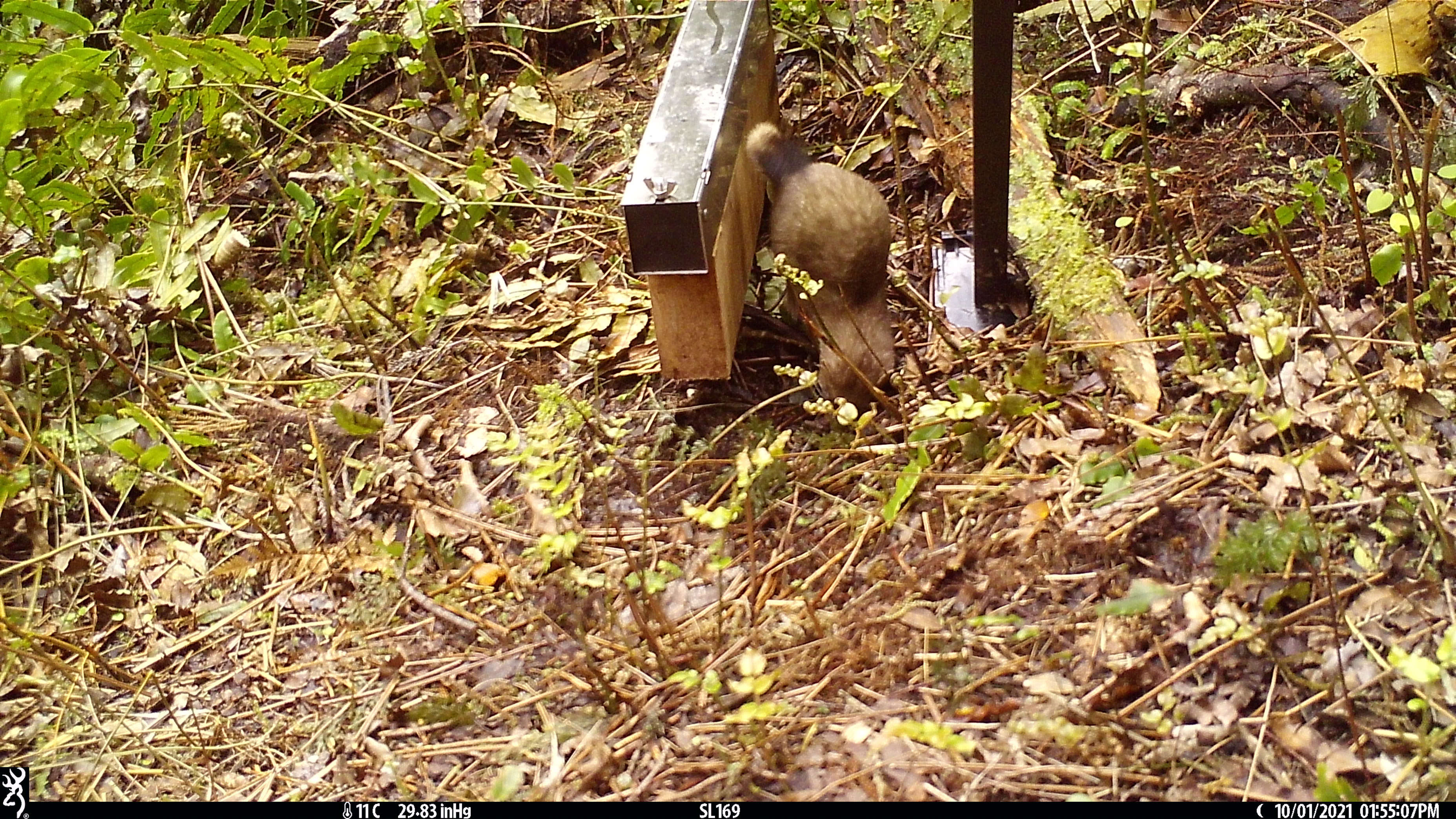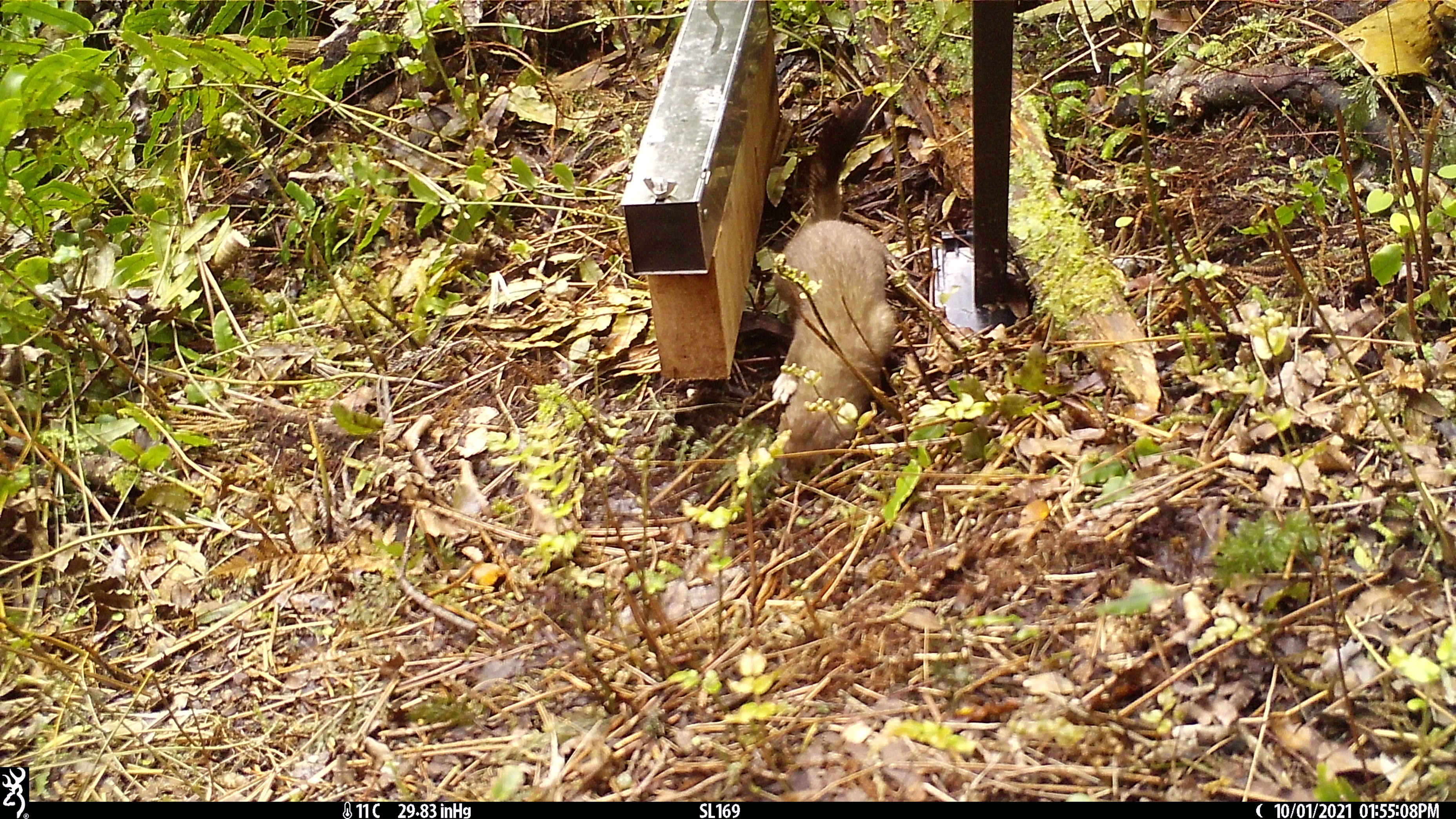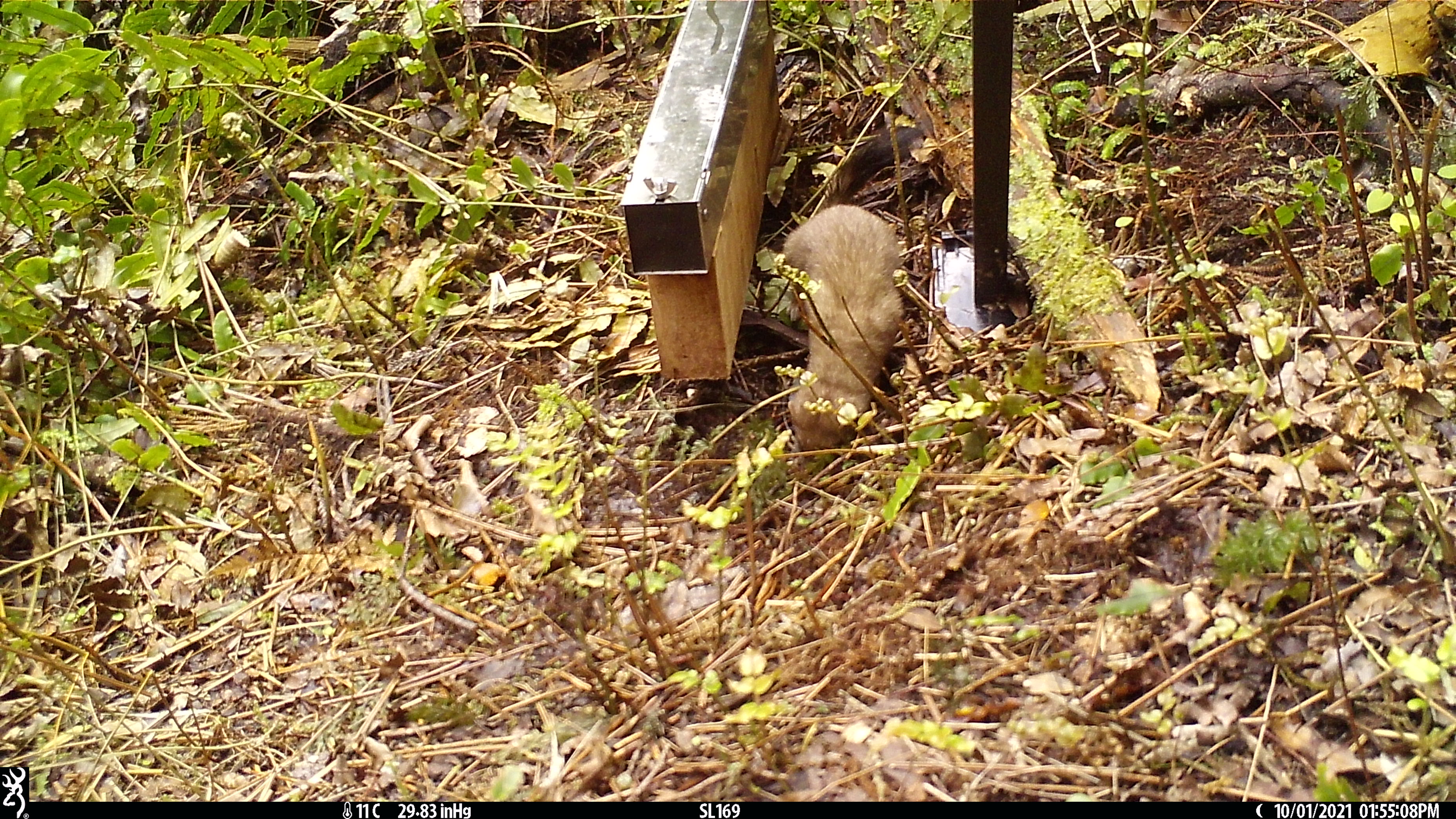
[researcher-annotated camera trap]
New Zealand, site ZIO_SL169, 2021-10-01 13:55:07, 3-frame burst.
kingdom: Animalia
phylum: Chordata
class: Mammalia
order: Carnivora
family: Mustelidae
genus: Mustela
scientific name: Mustela erminea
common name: stoat